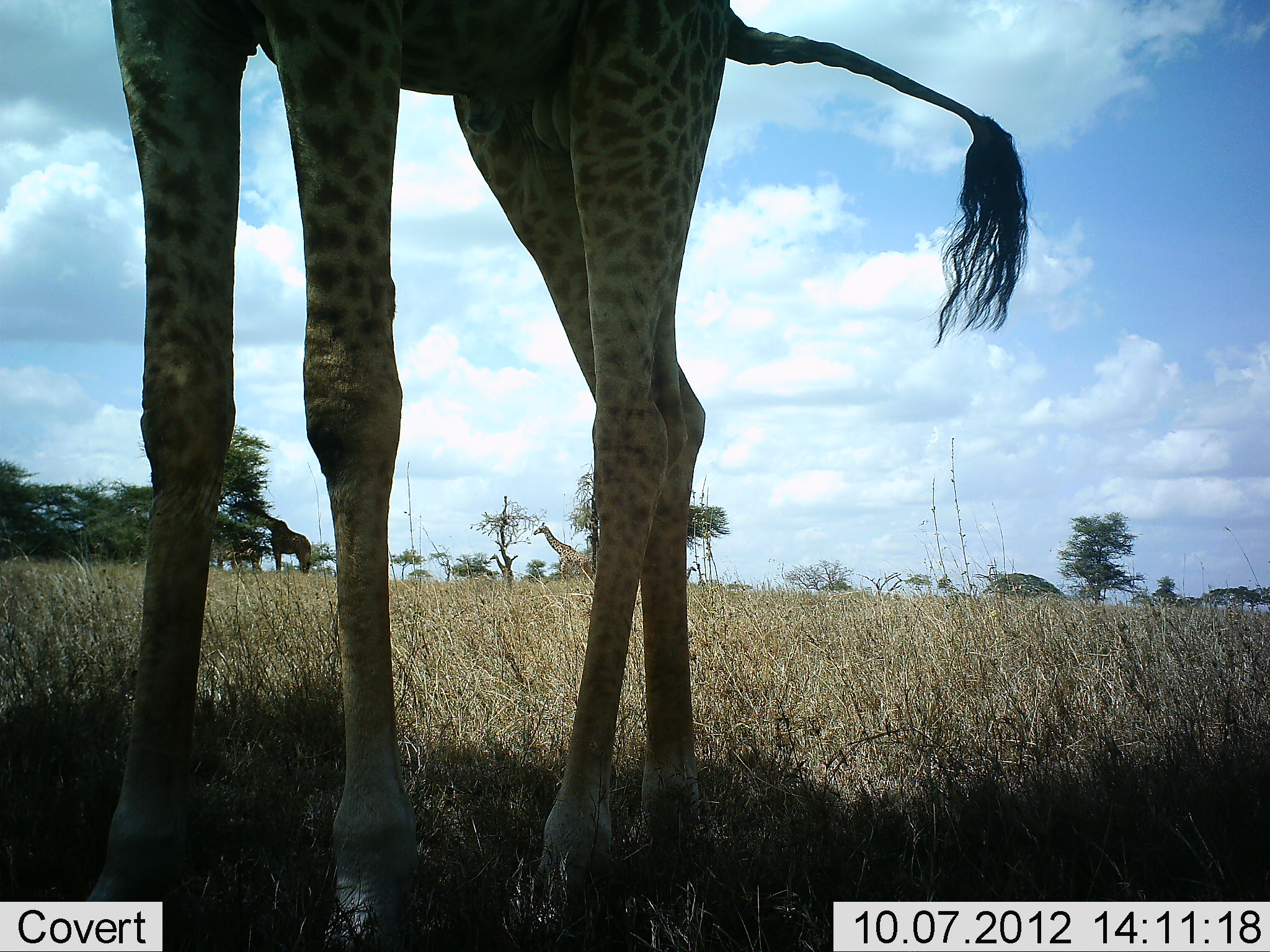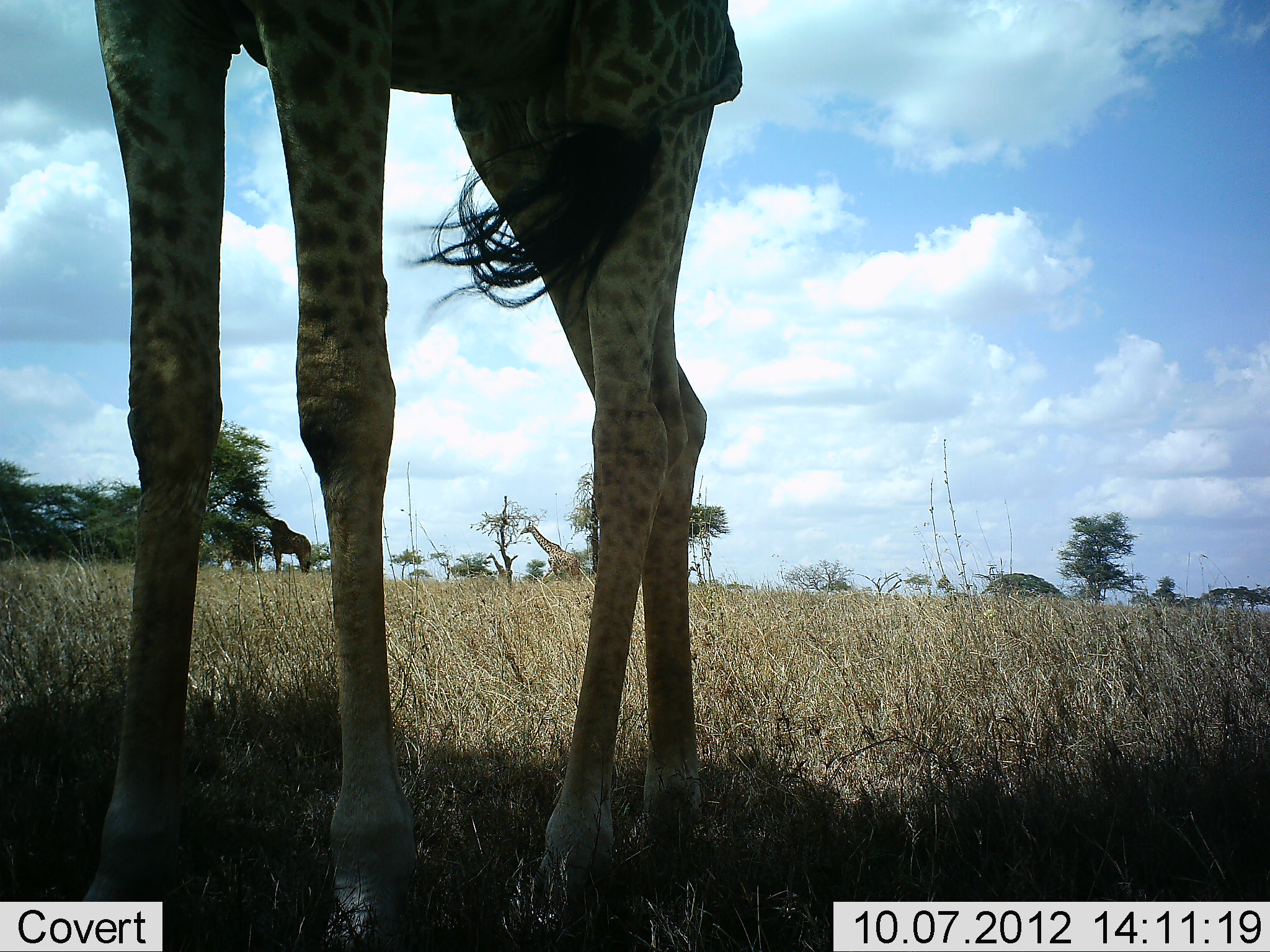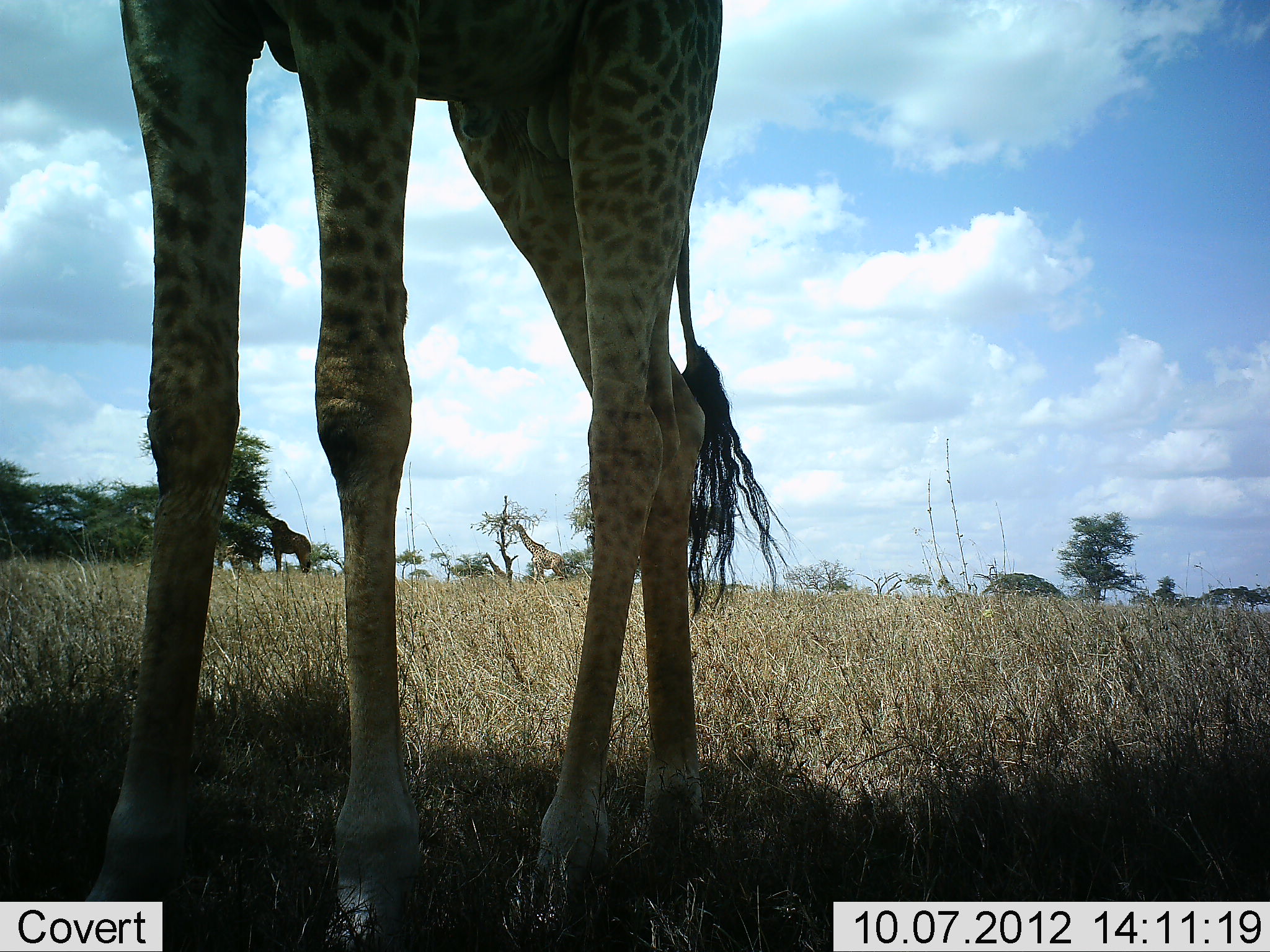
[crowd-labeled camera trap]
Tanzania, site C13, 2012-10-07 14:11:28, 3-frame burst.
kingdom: Animalia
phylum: Chordata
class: Mammalia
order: Artiodactyla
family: Giraffidae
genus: Giraffa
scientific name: Giraffa camelopardalis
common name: giraffe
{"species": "giraffe (Giraffa camelopardalis)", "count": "4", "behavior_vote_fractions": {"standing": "60%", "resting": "0%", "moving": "70%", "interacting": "0%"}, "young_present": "10%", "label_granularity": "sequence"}